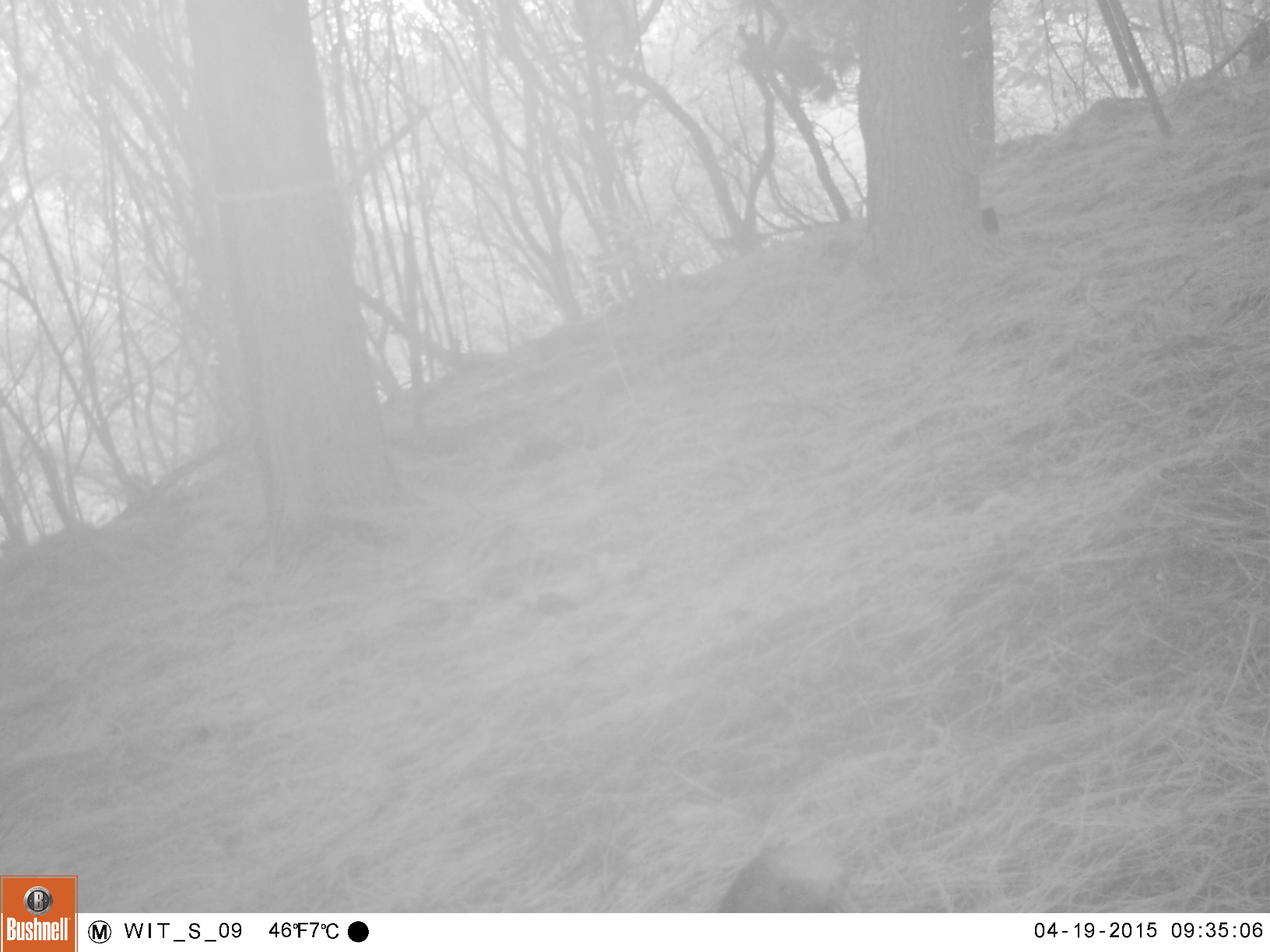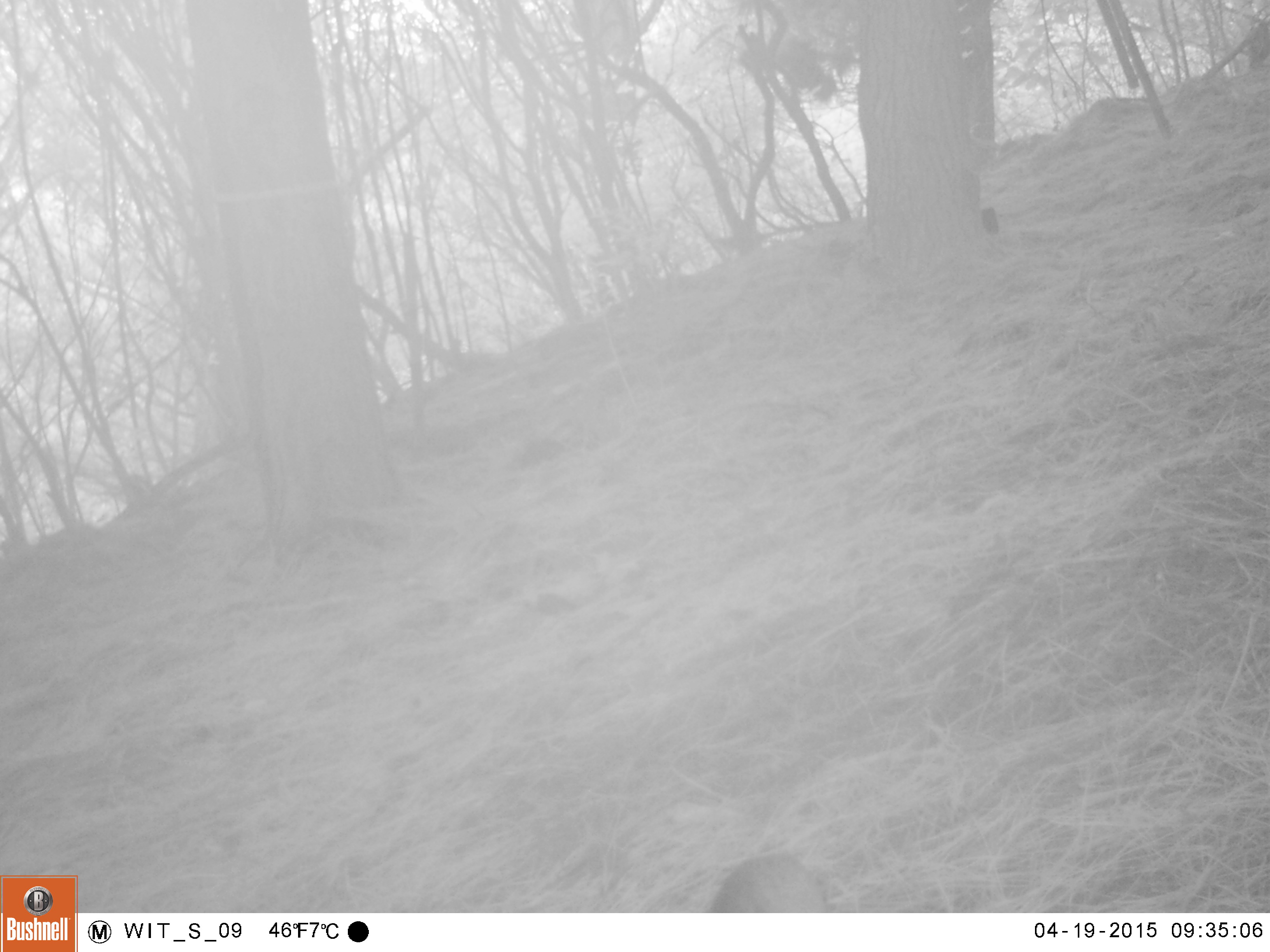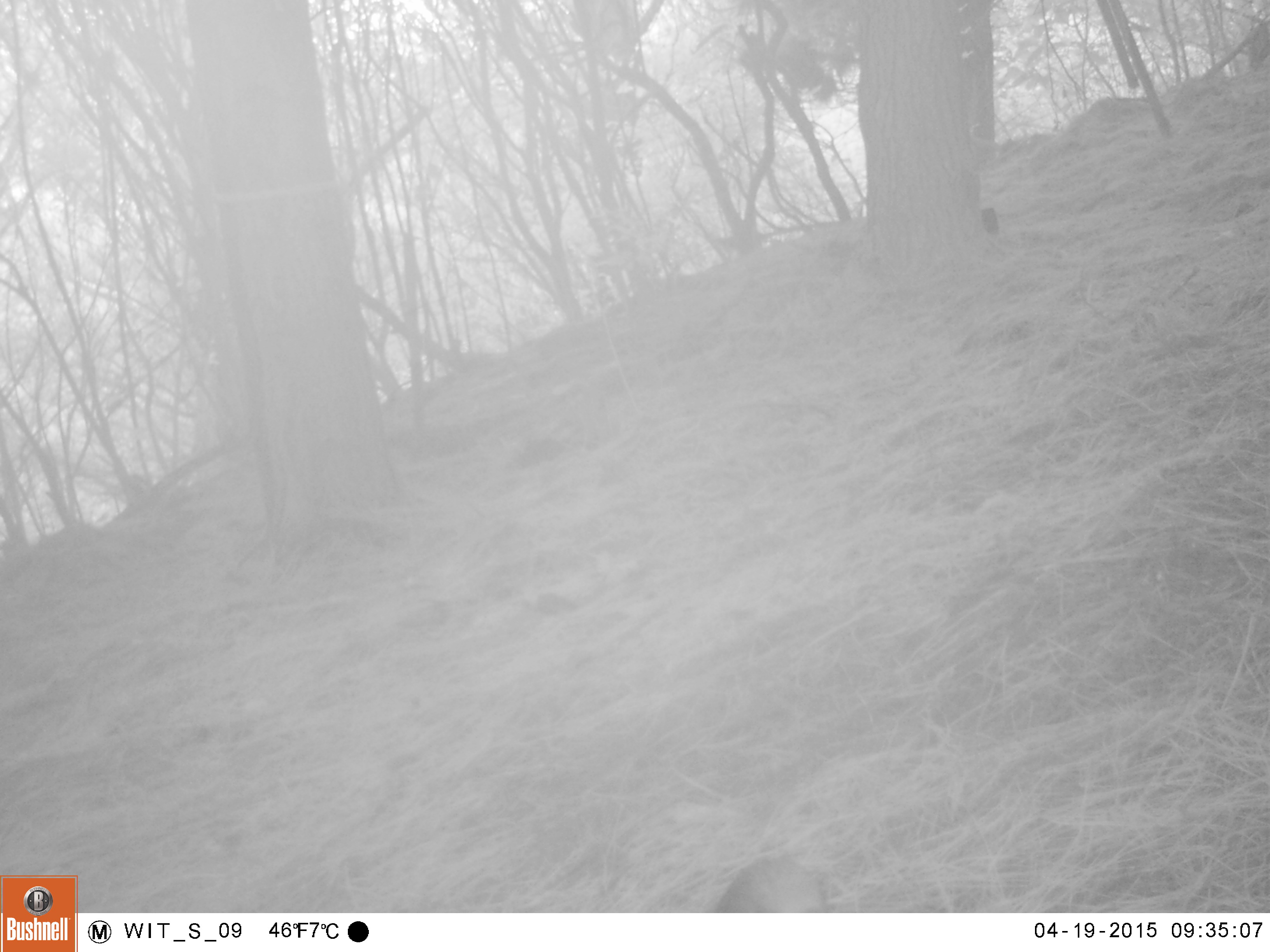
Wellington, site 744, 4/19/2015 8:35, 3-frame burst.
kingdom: Animalia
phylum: Chordata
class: Aves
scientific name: Aves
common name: bird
Bird (Aves).